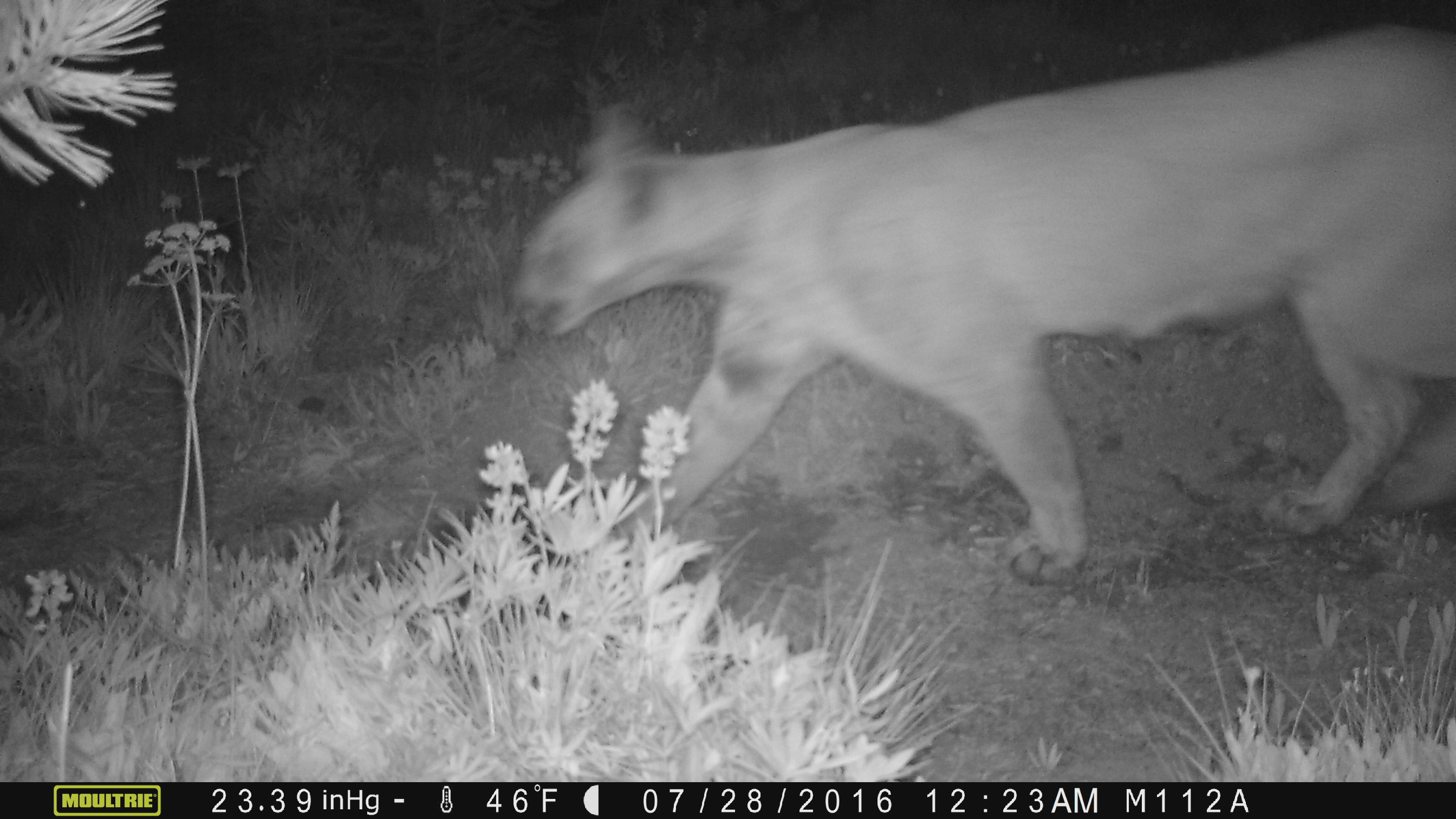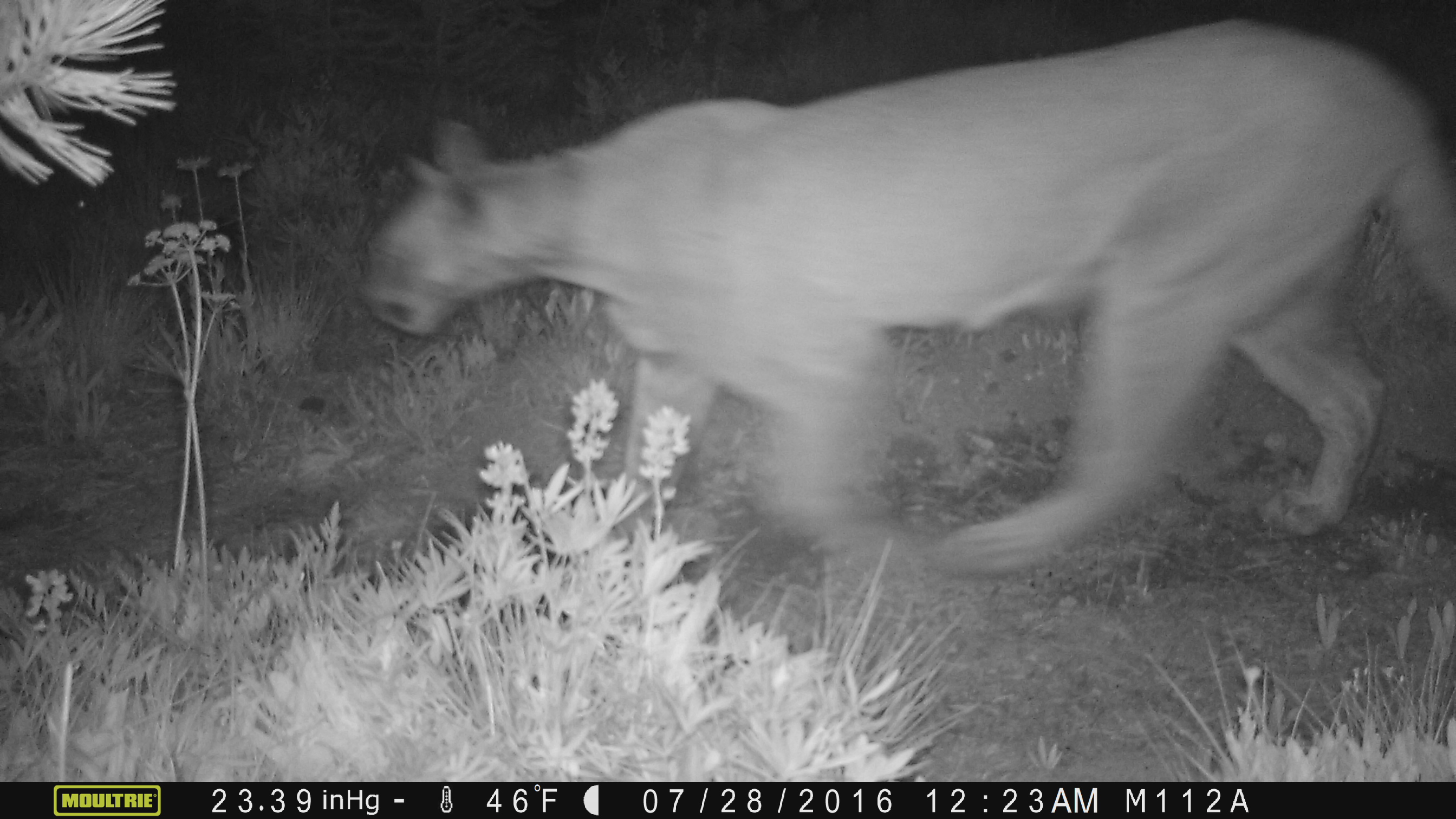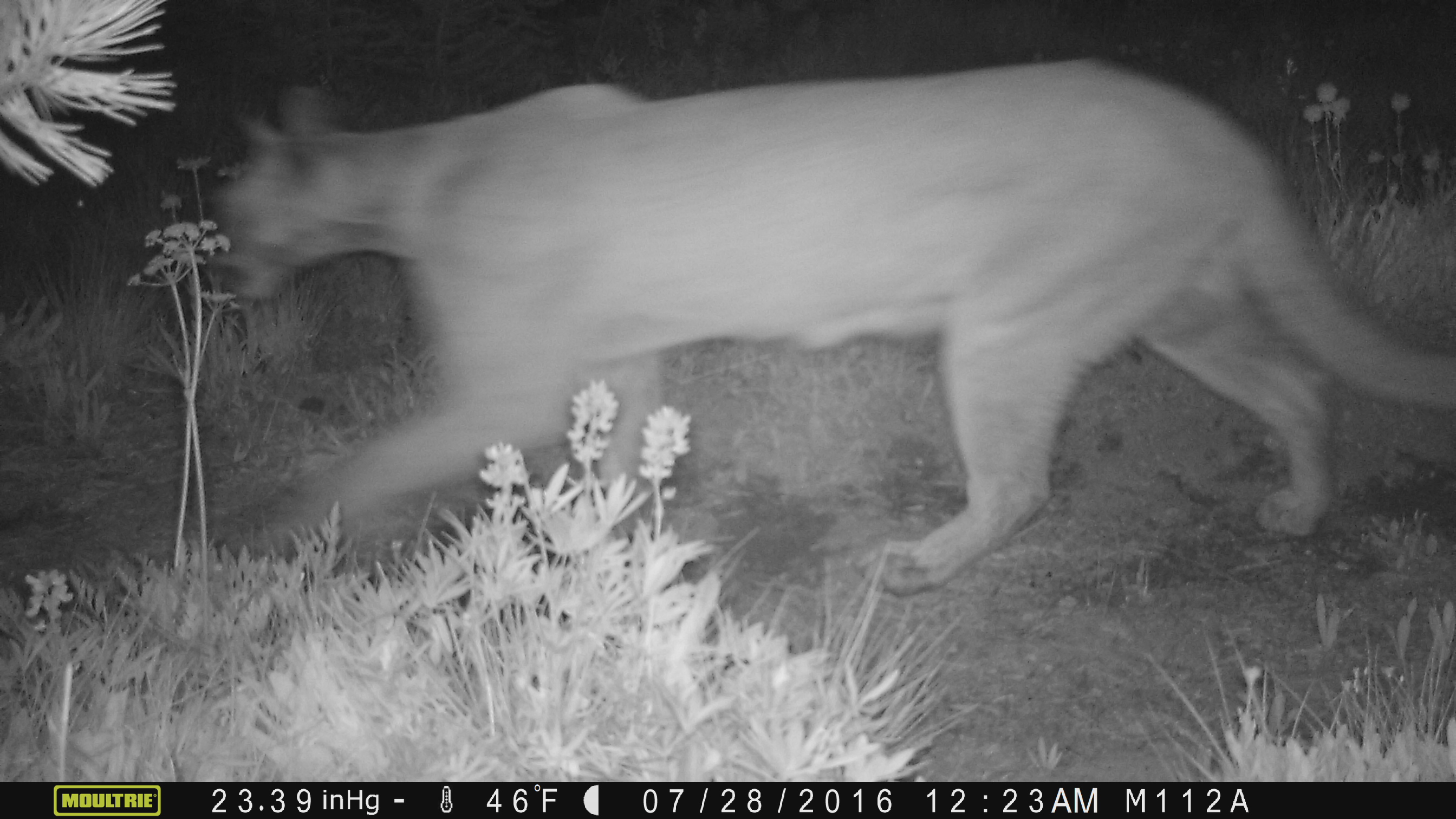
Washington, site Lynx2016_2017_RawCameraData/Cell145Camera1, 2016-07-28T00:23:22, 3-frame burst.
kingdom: Animalia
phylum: Chordata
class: Mammalia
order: Carnivora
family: Felidae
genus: Puma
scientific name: Puma concolor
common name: mountain lion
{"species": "Puma concolor (mountain lion)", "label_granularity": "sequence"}